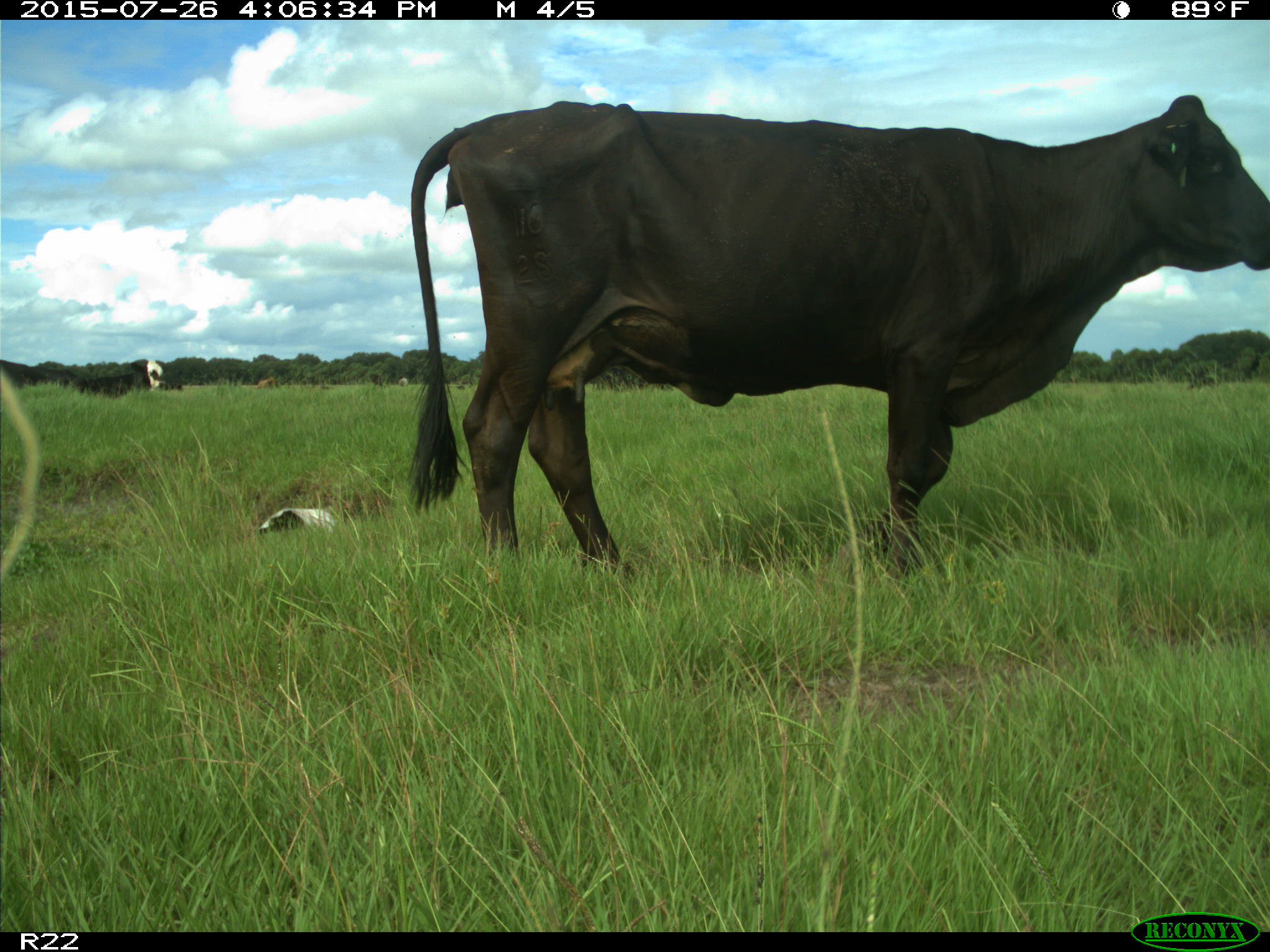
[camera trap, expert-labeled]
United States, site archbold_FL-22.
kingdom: Animalia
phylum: Chordata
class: Mammalia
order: Artiodactyla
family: Bovidae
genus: Bos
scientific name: Bos taurus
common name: domestic cow